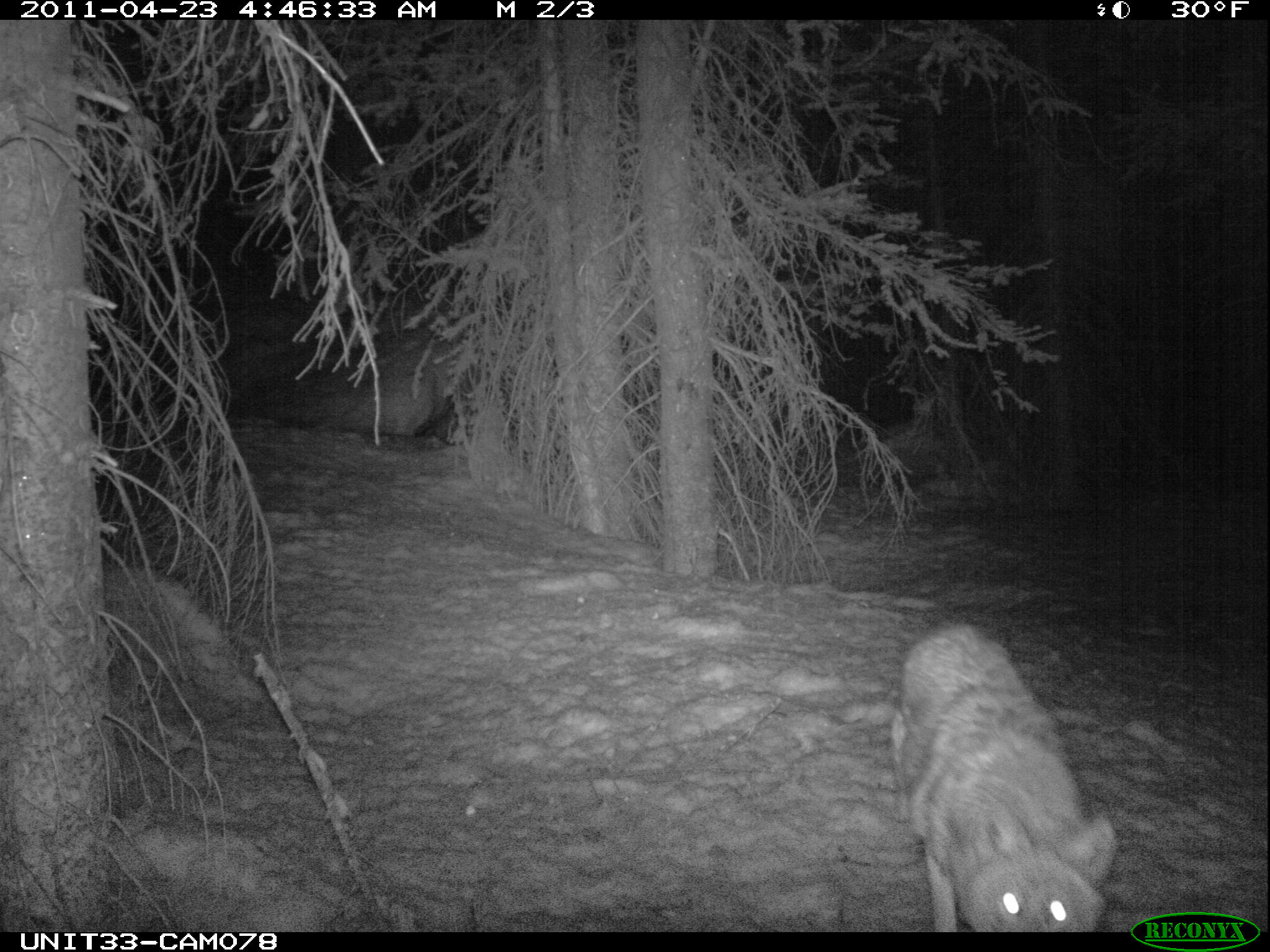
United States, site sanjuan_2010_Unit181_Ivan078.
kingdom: Animalia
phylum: Chordata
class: Mammalia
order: Carnivora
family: Canidae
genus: Canis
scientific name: Canis latrans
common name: coyote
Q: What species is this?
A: Canis latrans (coyote).